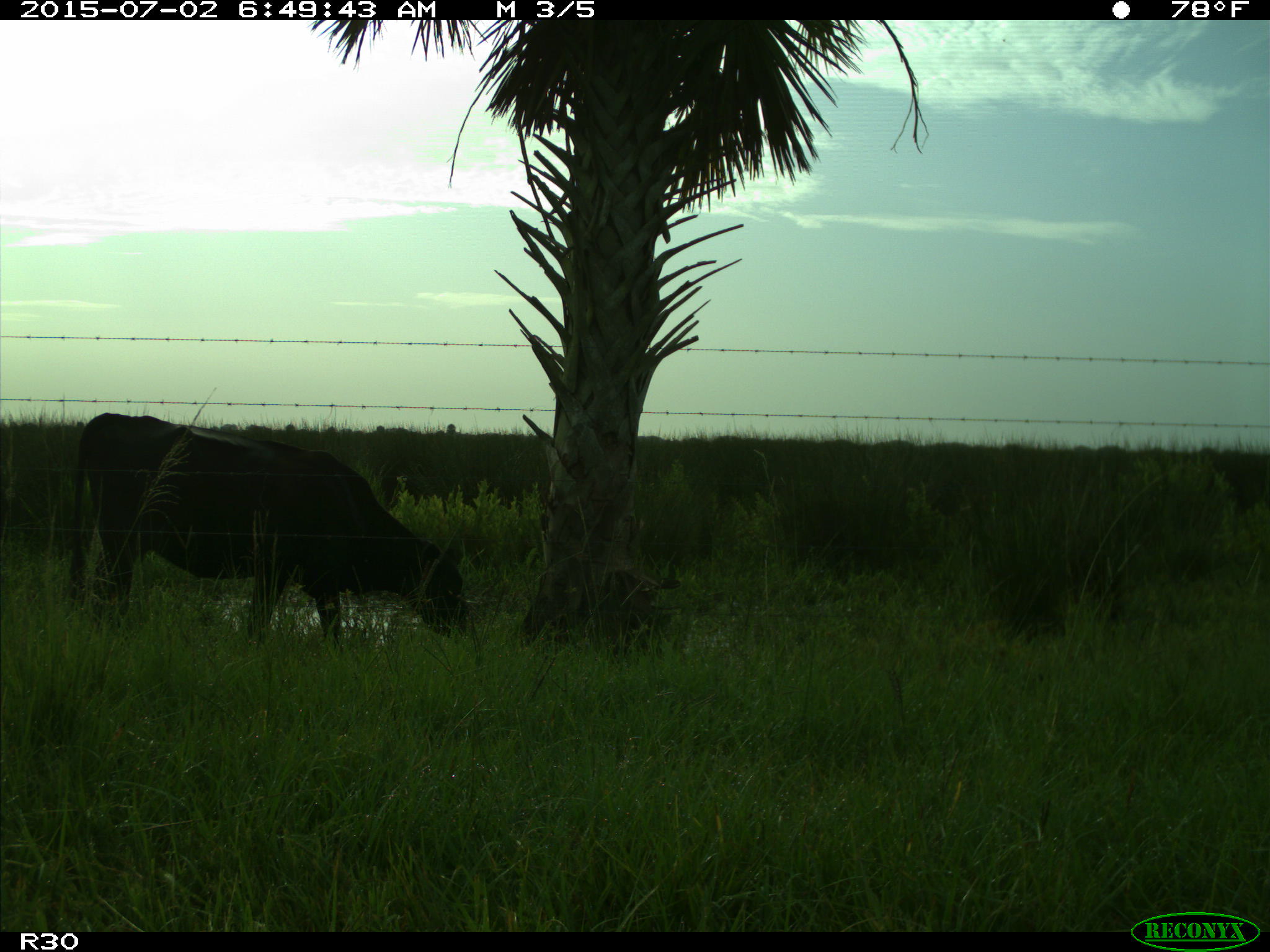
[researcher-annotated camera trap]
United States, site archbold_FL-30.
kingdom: Animalia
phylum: Chordata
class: Mammalia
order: Artiodactyla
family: Bovidae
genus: Bos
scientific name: Bos taurus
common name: domestic cow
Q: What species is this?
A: Bos taurus (domestic cow).